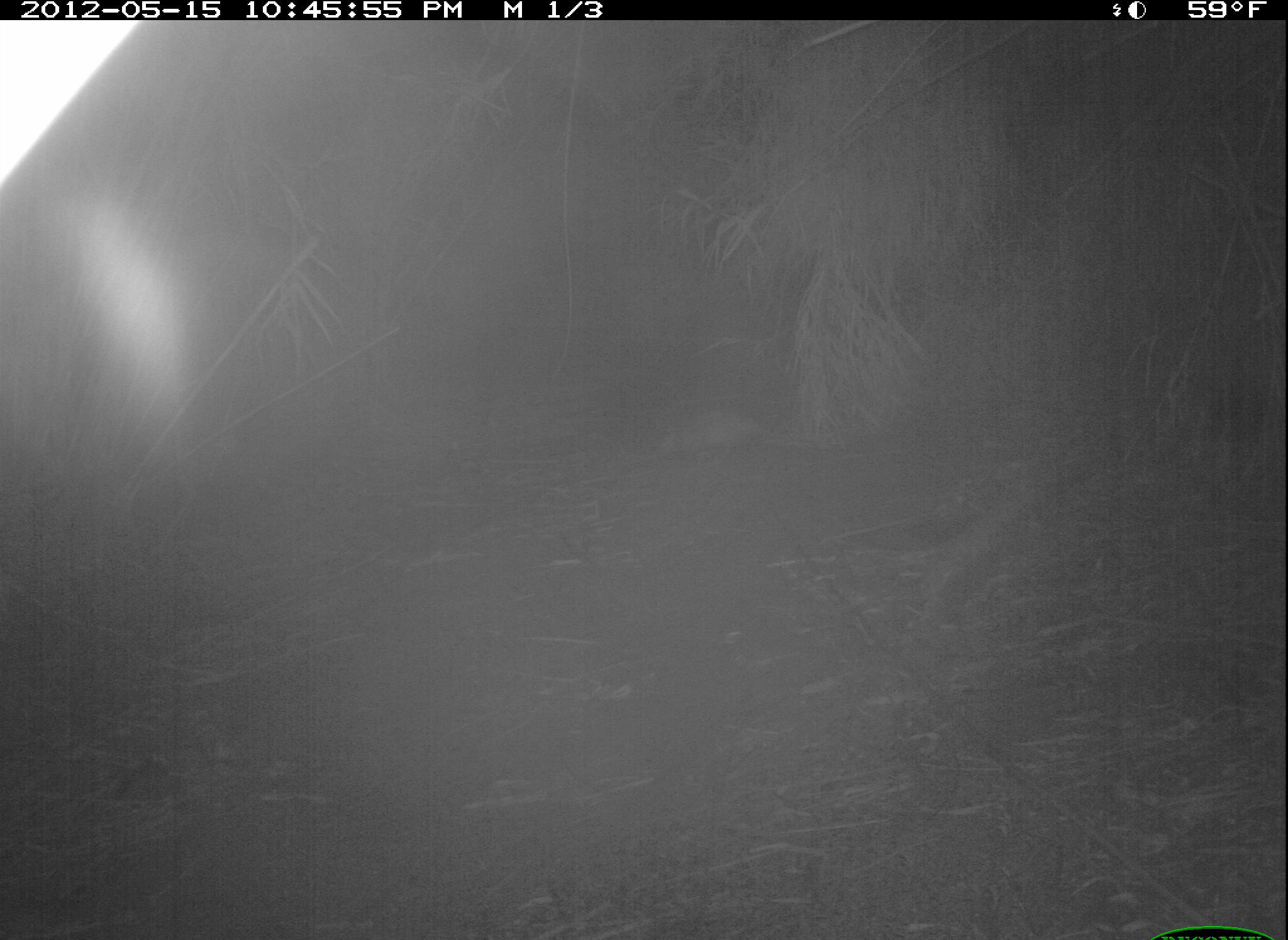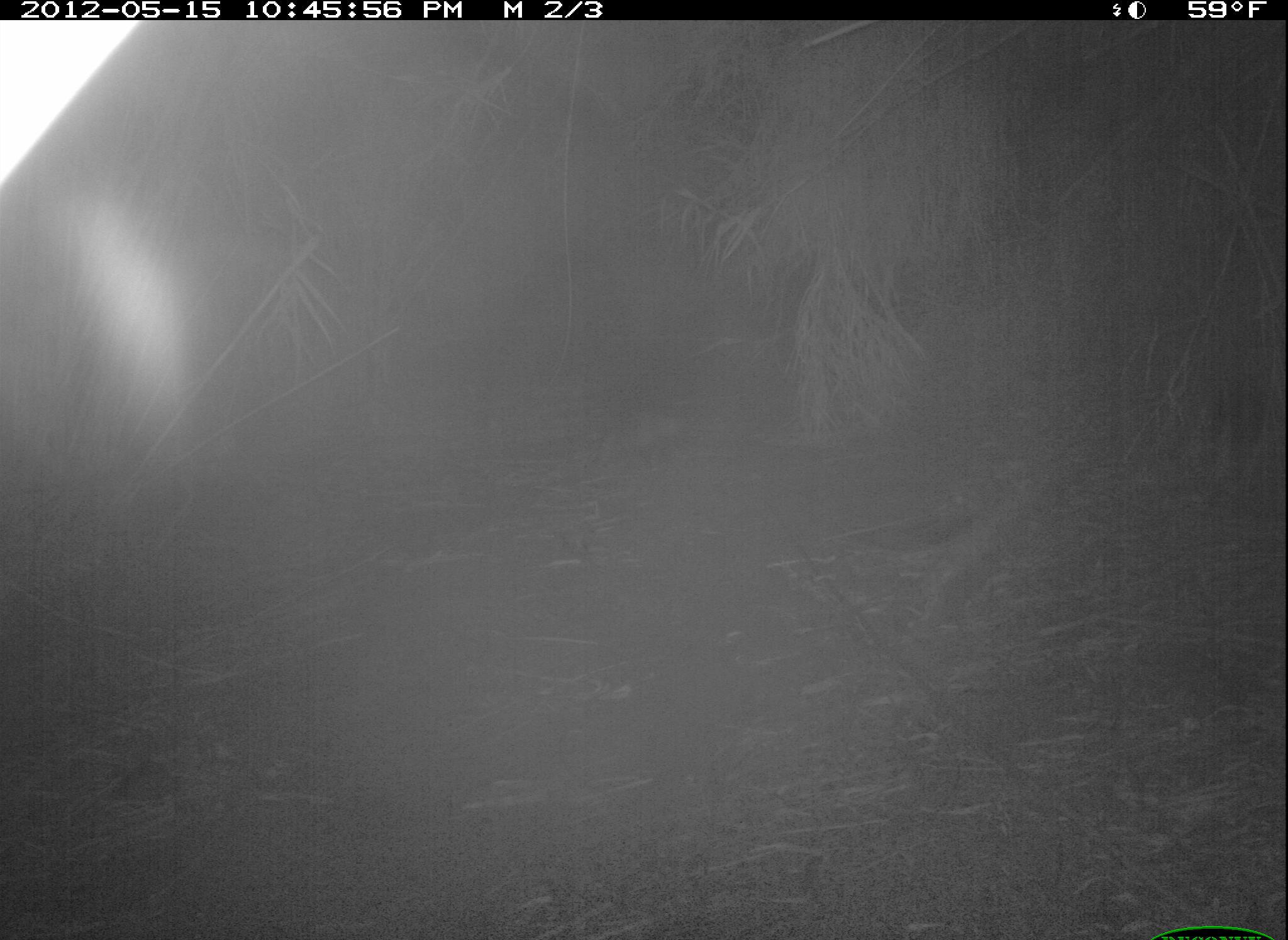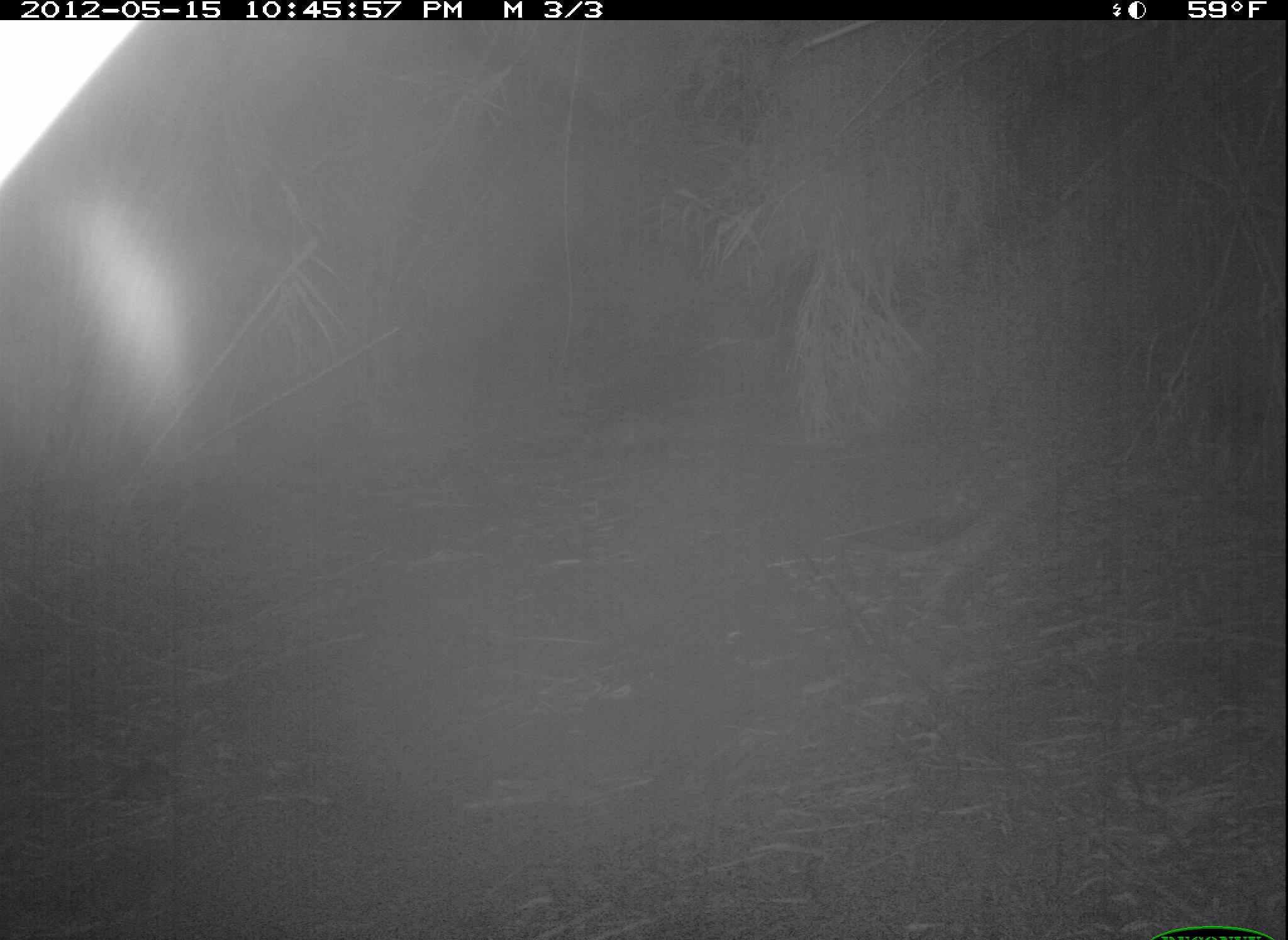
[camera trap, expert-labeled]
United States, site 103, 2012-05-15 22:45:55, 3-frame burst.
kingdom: Animalia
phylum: Chordata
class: Mammalia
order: Didelphimorphia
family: Didelphidae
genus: Didelphis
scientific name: Didelphis virginiana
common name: virginia opossum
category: opossum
Opossum (virginia opossum) (Didelphis virginiana).